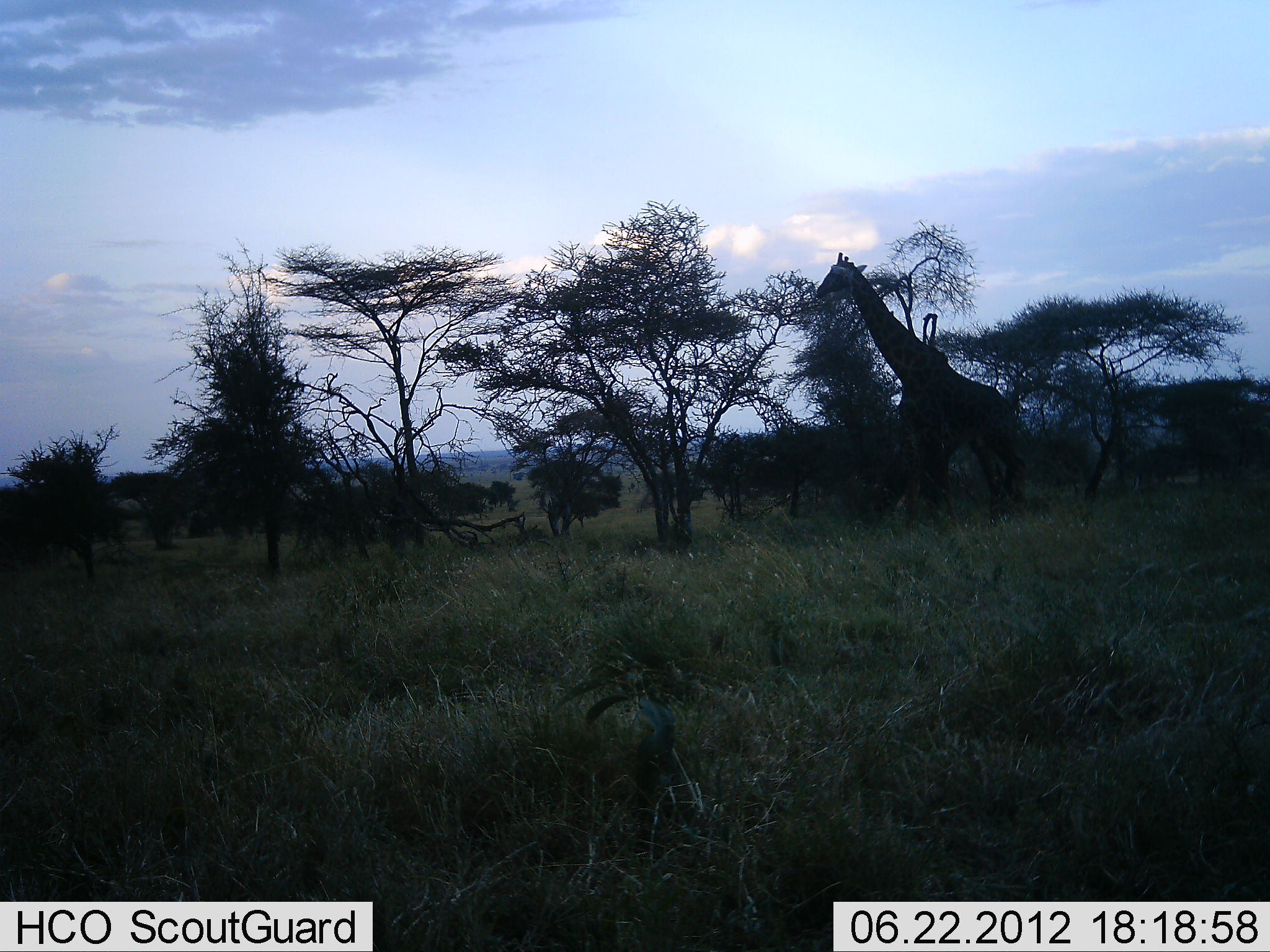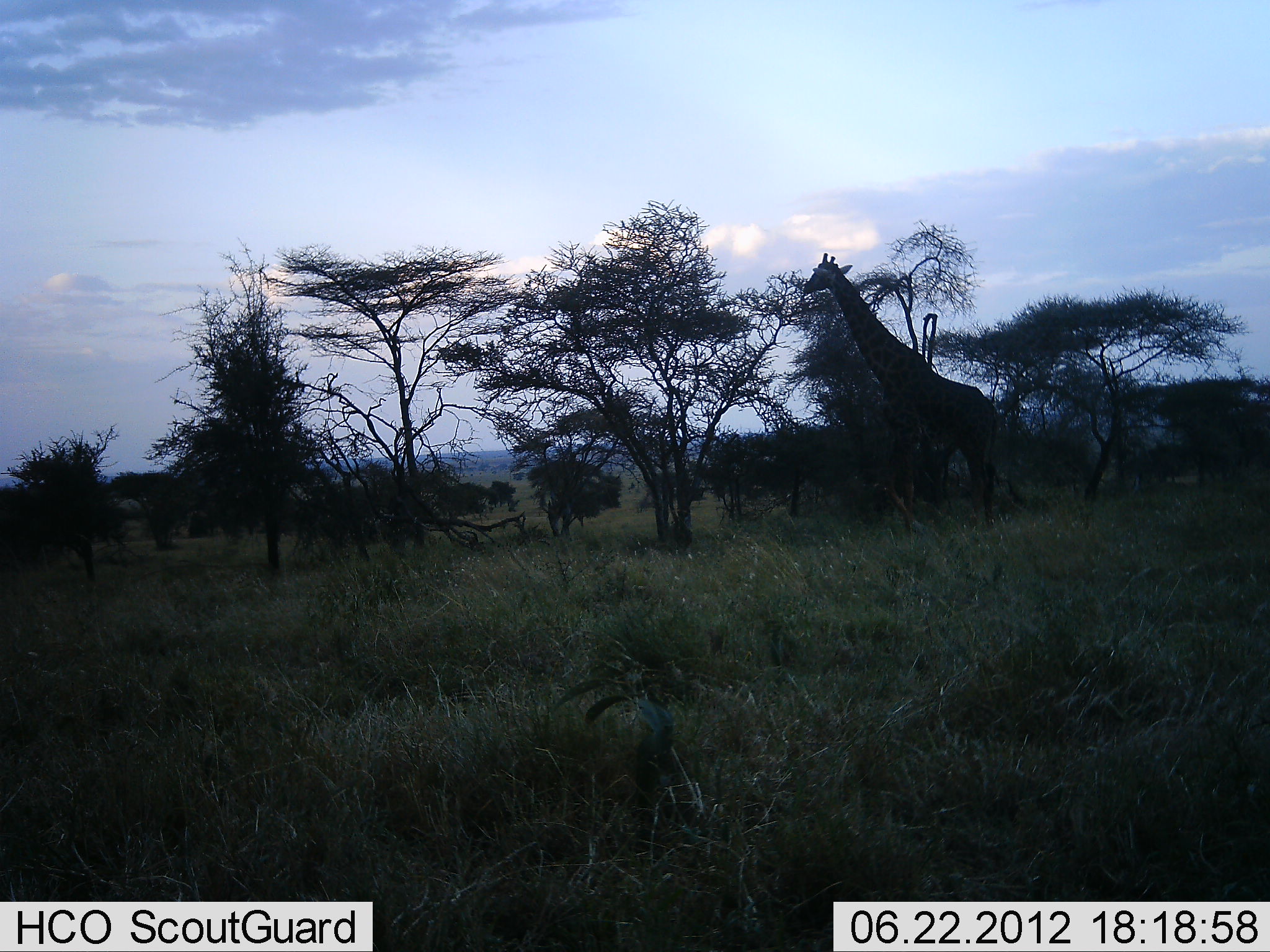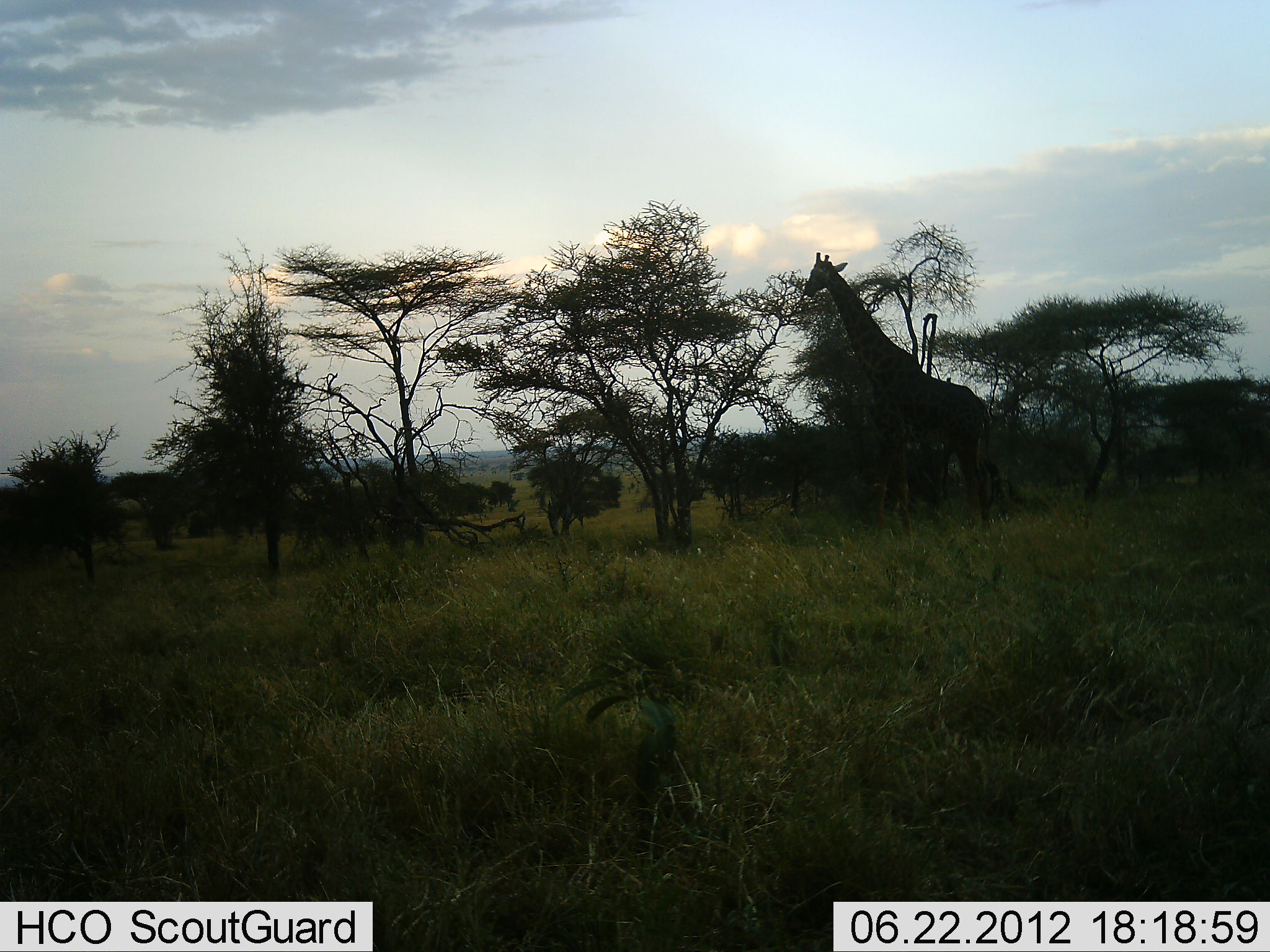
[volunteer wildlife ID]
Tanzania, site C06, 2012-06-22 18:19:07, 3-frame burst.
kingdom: Animalia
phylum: Chordata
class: Mammalia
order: Artiodactyla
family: Giraffidae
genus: Giraffa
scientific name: Giraffa camelopardalis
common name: giraffe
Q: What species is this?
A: Giraffe (Giraffa camelopardalis).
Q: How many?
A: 1.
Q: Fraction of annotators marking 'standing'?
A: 30%.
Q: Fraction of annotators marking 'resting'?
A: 0%.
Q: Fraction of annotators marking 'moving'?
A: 50%.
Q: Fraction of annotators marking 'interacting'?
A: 0%.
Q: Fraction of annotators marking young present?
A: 0%.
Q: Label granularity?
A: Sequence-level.